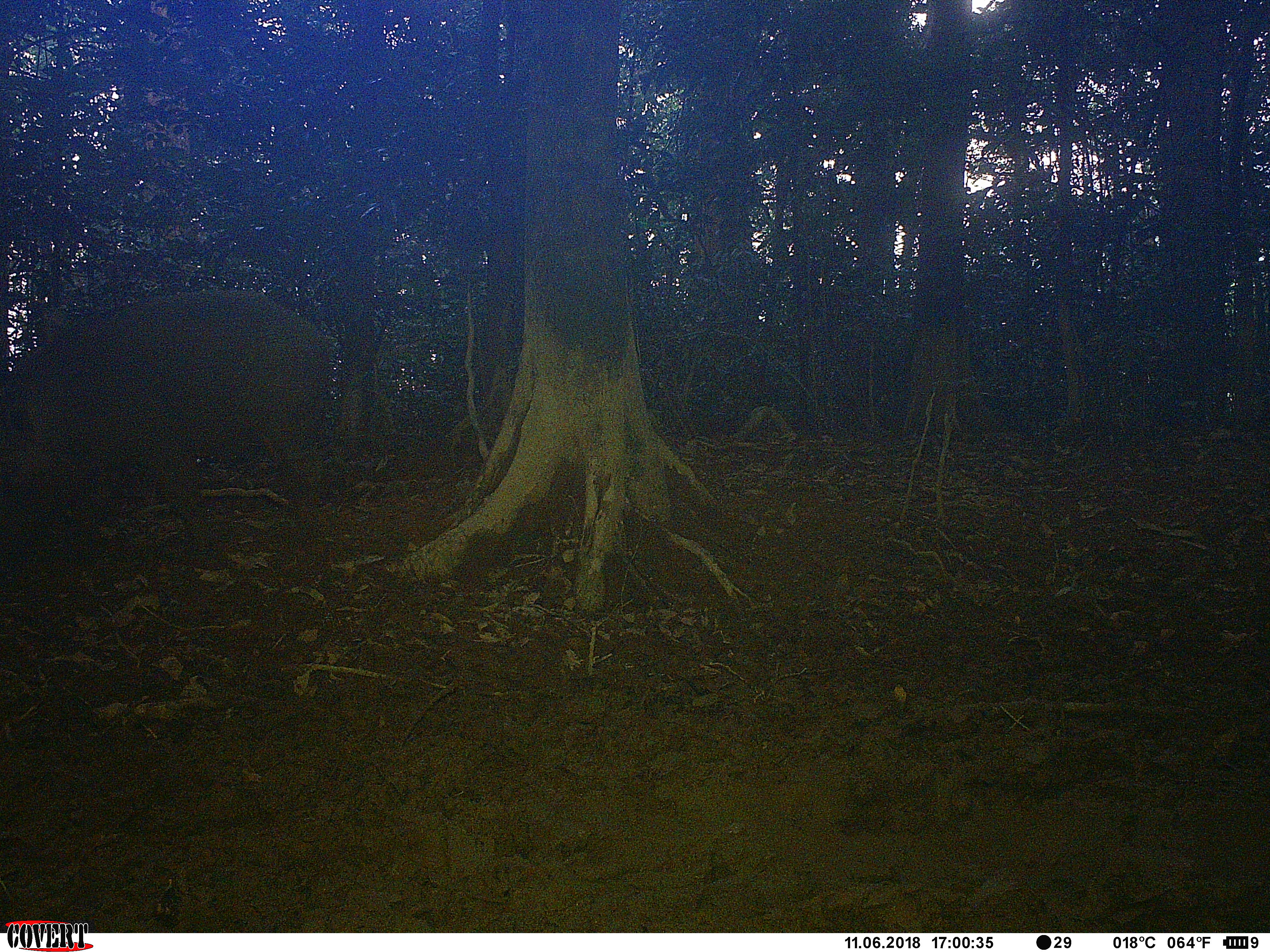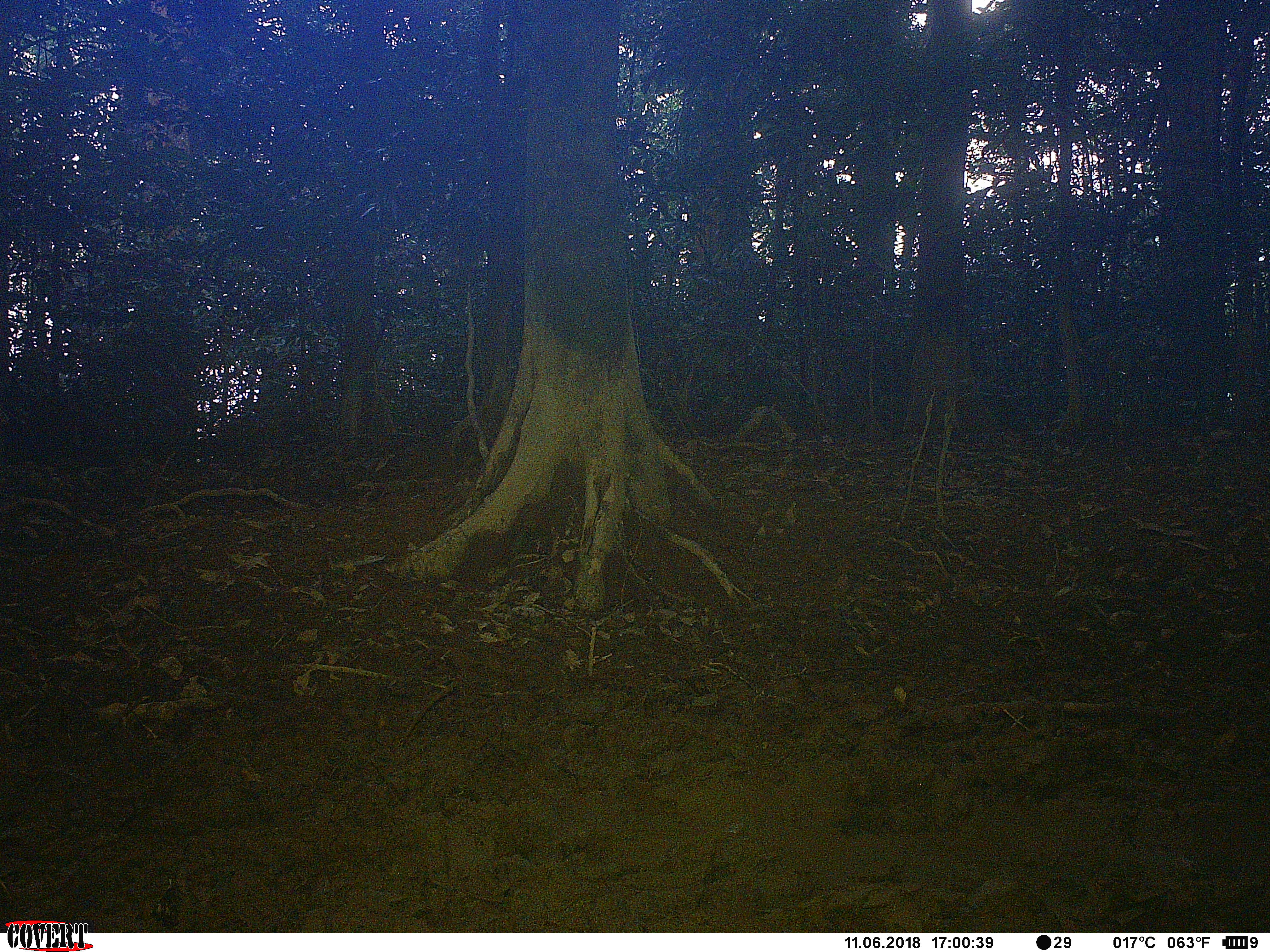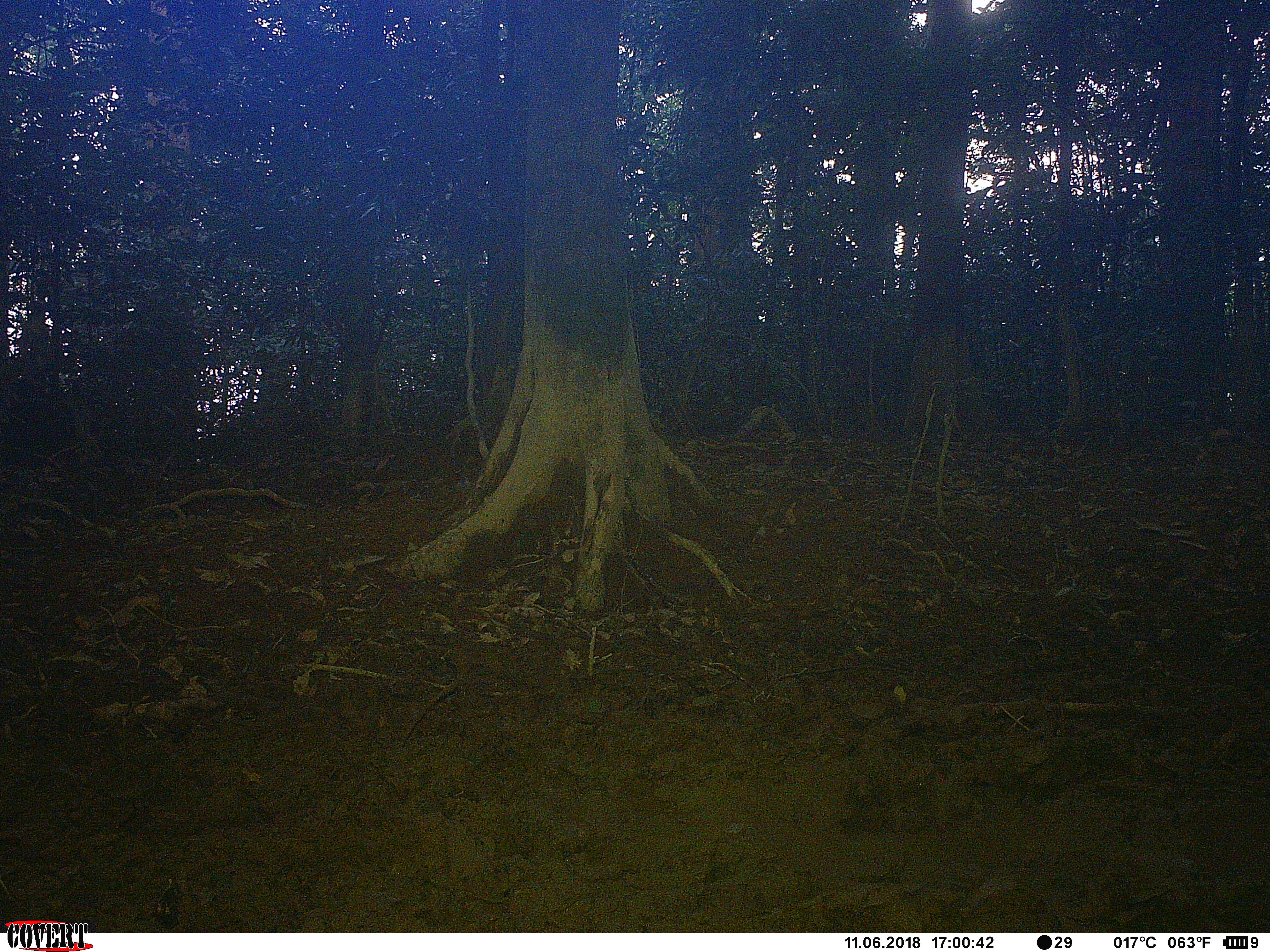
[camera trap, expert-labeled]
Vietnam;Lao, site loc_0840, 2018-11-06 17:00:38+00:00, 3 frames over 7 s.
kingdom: Animalia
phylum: Chordata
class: Mammalia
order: Artiodactyla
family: Suidae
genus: Sus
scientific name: Sus scrofa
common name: eurasian wild pig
Eurasian wild pig (Sus scrofa). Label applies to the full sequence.